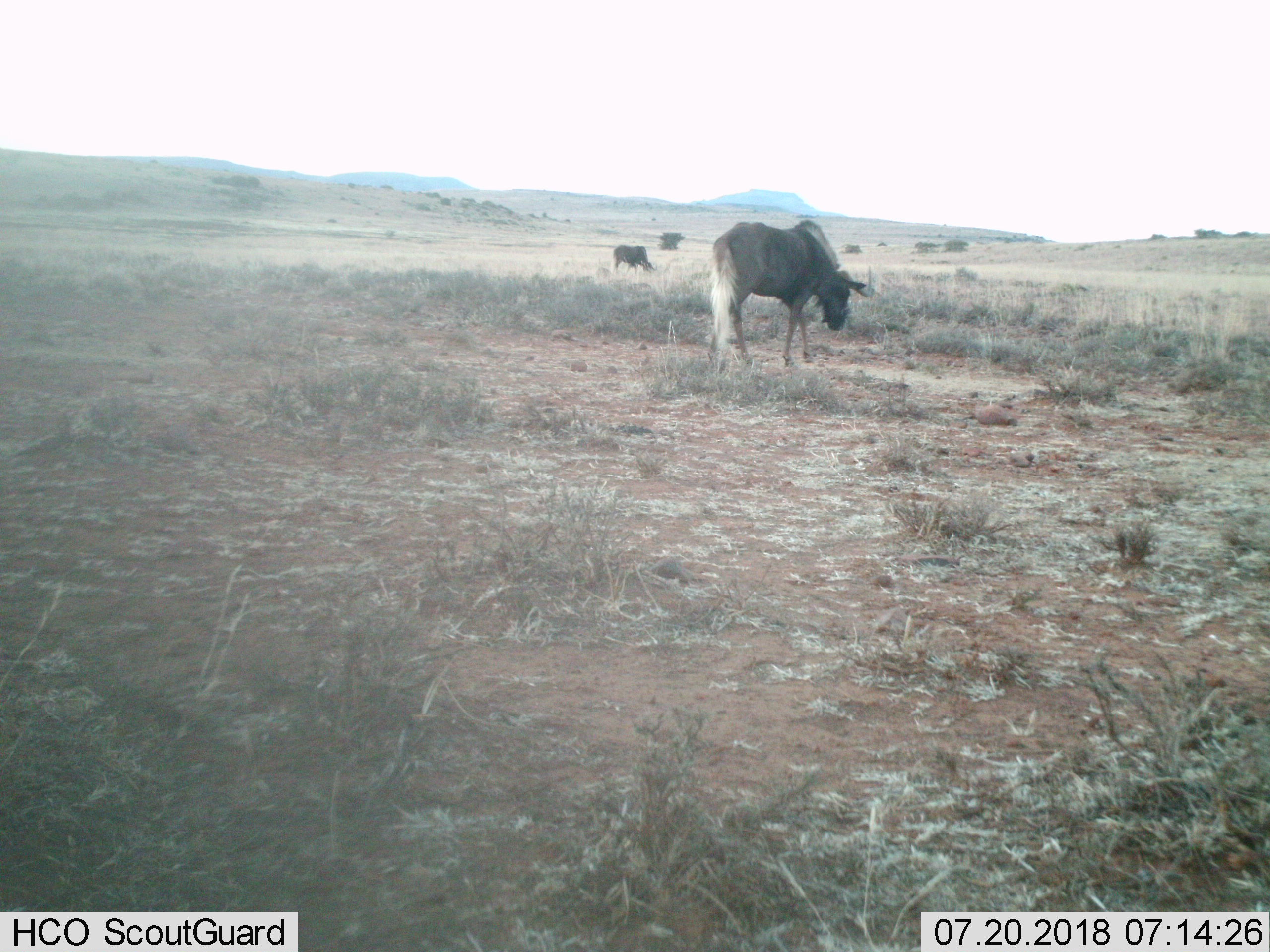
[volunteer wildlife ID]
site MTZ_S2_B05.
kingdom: Animalia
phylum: Chordata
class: Mammalia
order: Artiodactyla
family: Bovidae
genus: Connochaetes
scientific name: Connochaetes gnou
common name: black wildebeest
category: wildebeestblack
Wildebeestblack (black wildebeest) (Connochaetes gnou), count 2. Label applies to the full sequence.